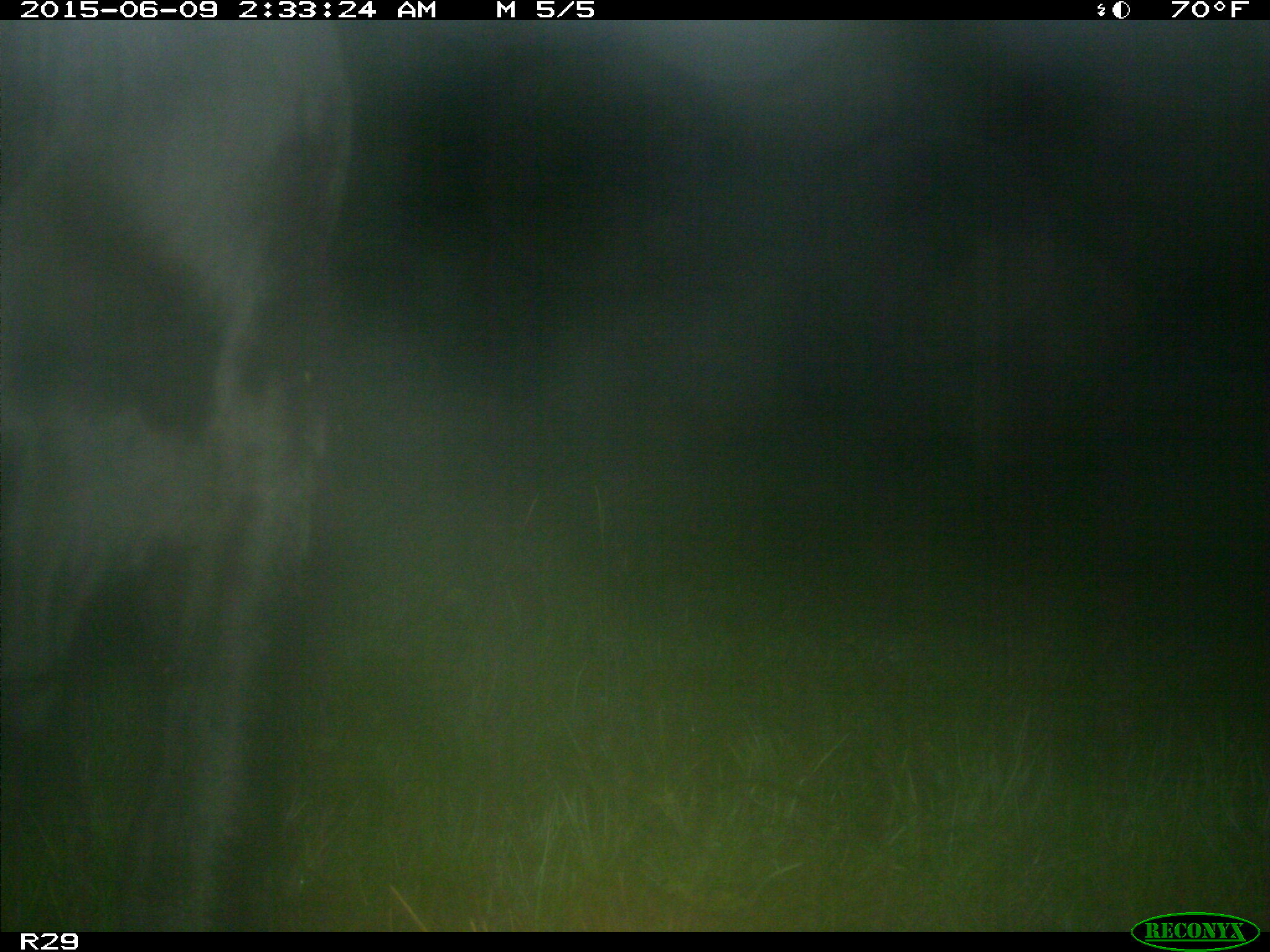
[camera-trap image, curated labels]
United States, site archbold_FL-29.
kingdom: Animalia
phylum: Chordata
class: Mammalia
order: Artiodactyla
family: Bovidae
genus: Bos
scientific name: Bos taurus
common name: domestic cow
Bos taurus (domestic cow).